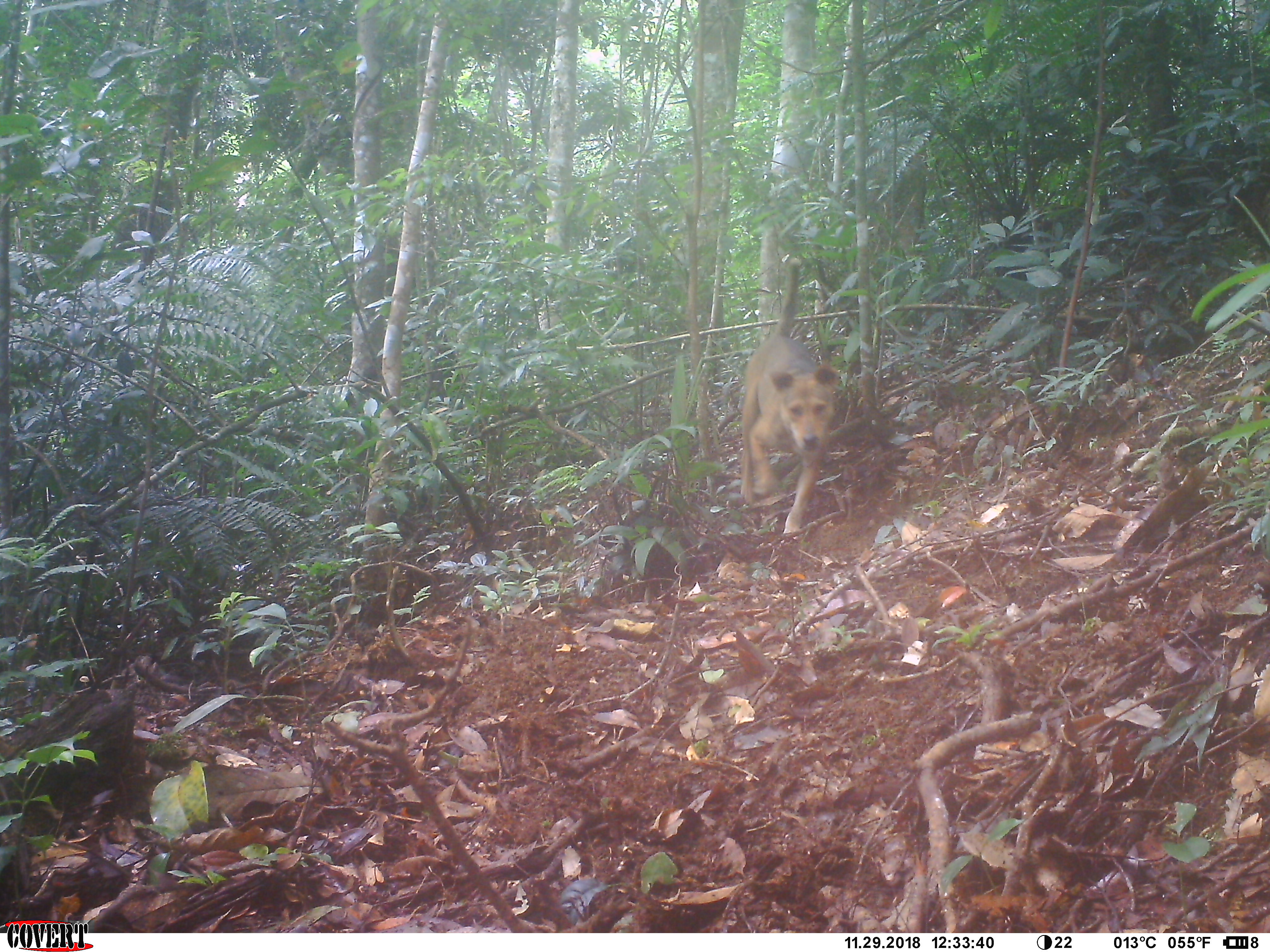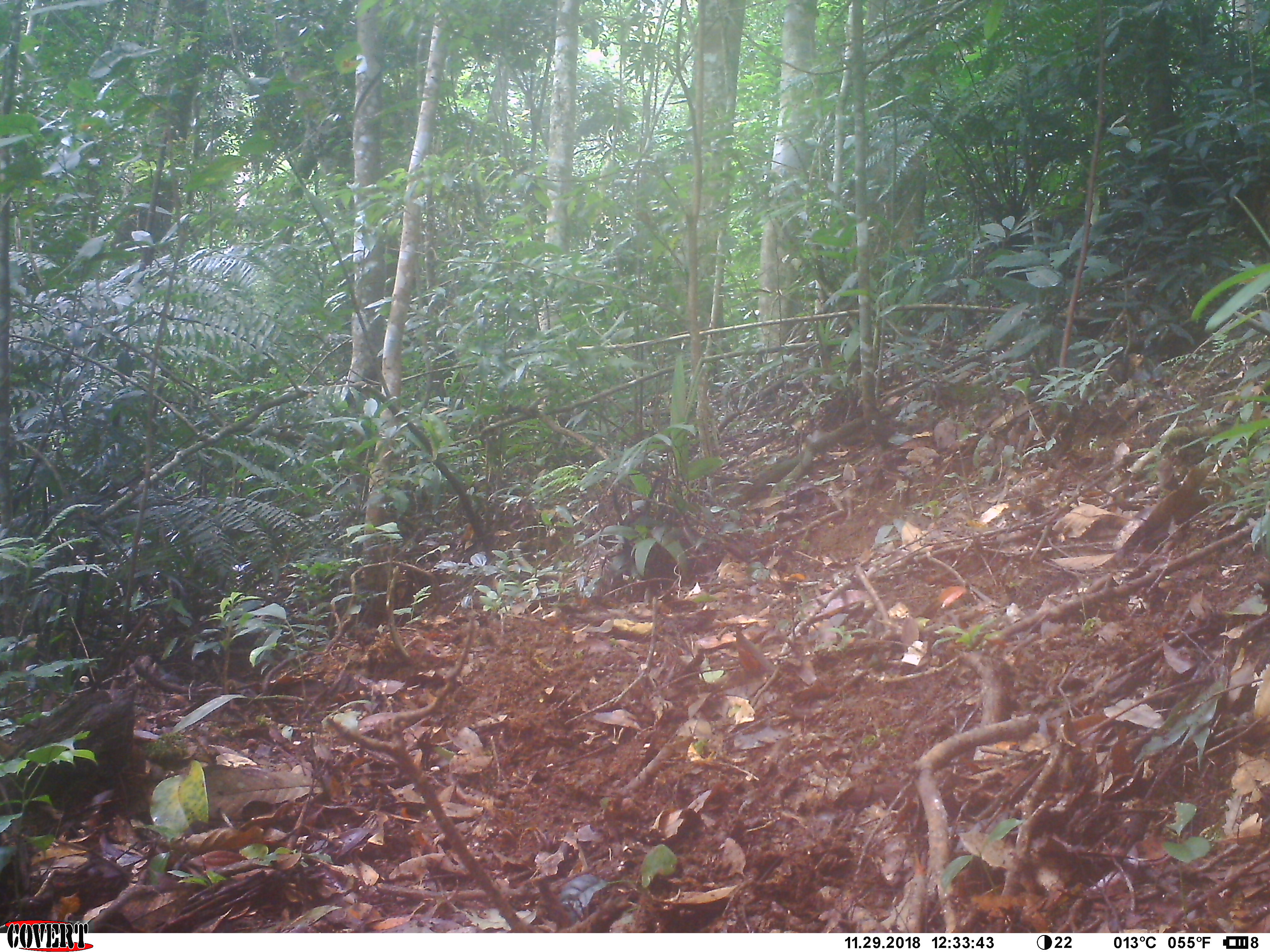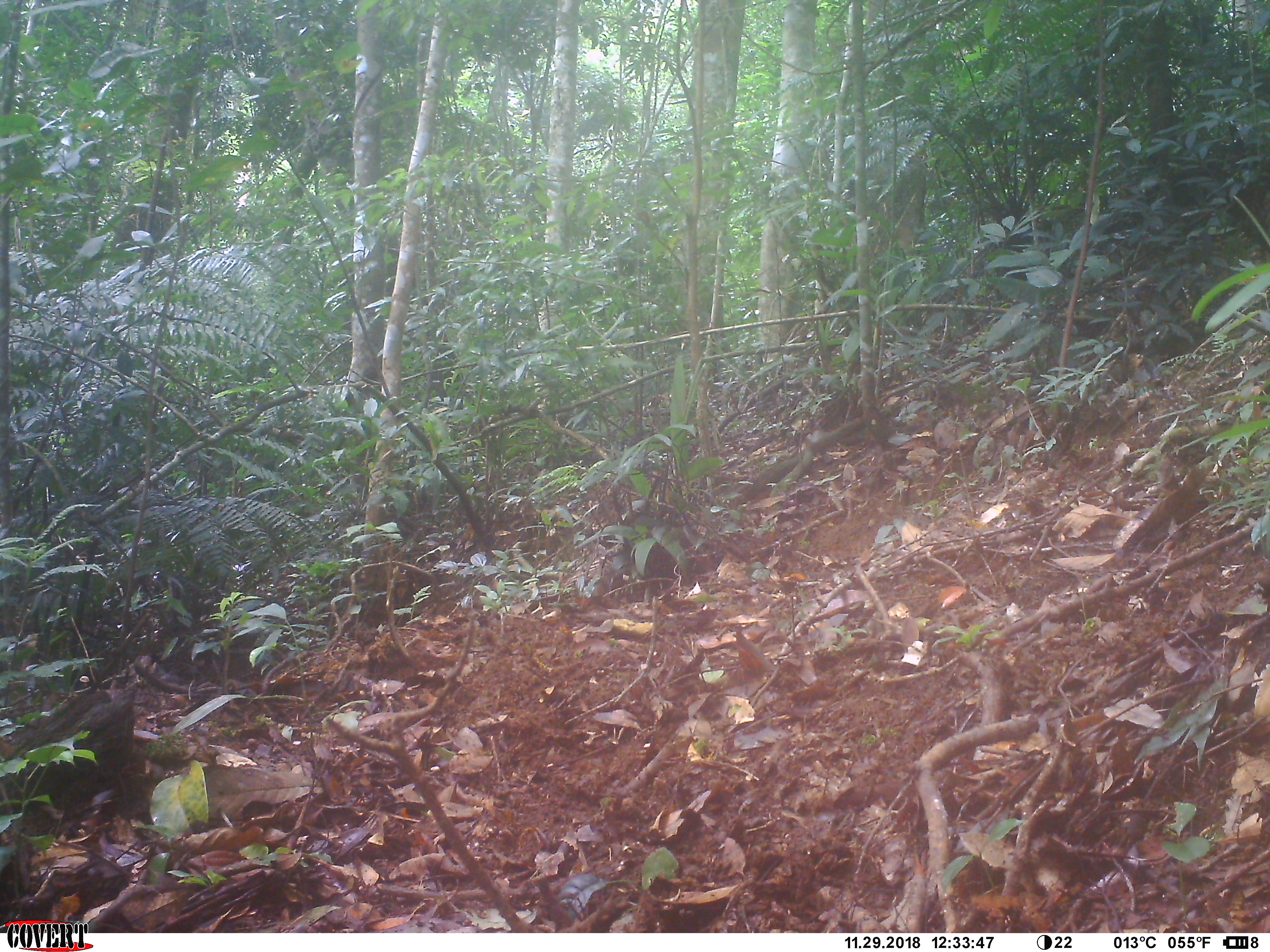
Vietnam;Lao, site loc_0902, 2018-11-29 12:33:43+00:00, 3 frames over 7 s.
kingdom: Animalia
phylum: Chordata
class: Mammalia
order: Carnivora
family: Canidae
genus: Canis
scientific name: Canis familiaris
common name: domestic dog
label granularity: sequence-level